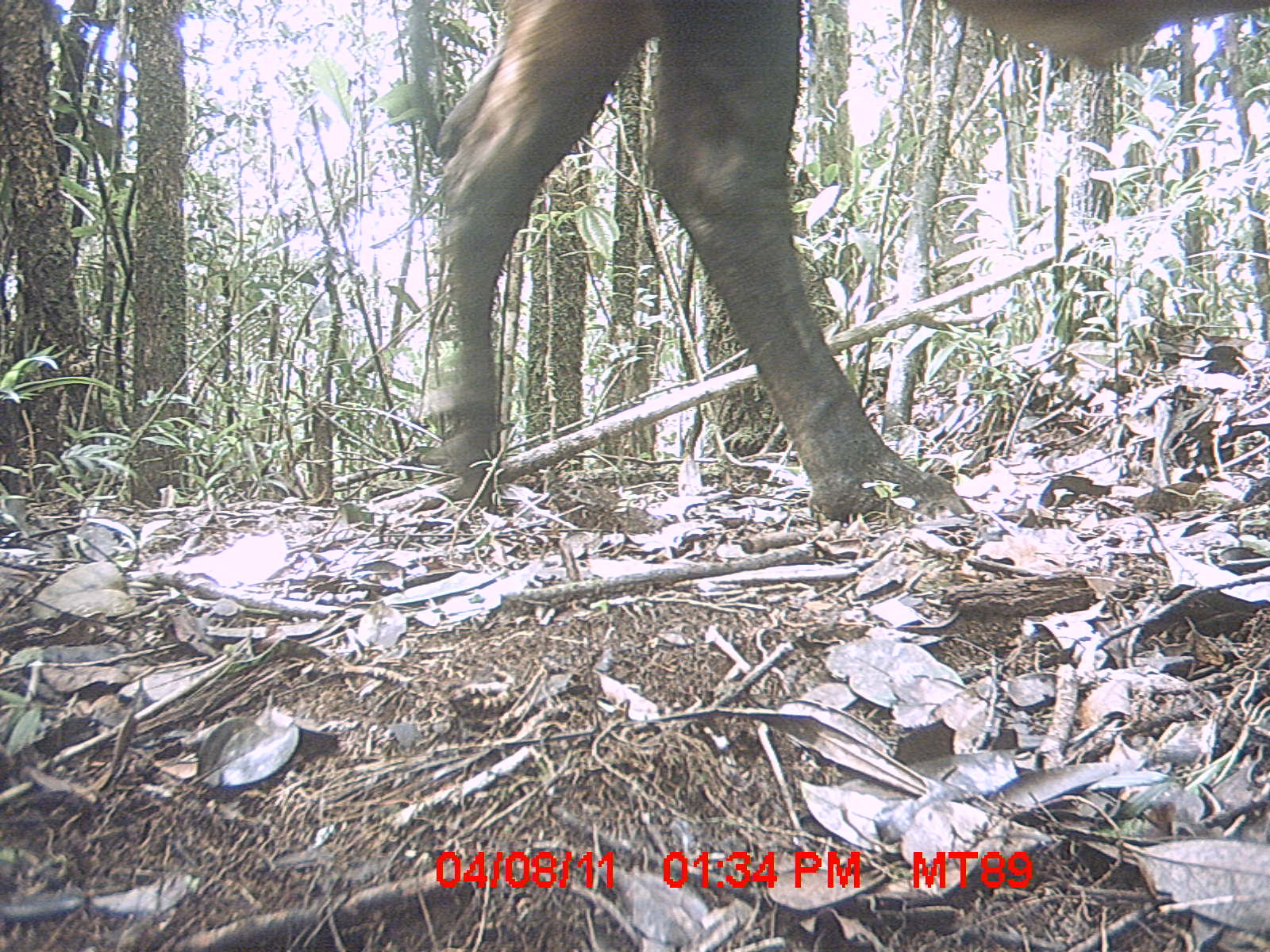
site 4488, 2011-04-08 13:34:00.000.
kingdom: Animalia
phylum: Chordata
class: Mammalia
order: Artiodactyla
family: Bovidae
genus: Bos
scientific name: Bos taurus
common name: domestic cattle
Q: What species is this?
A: Bos taurus (domestic cattle).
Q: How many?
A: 4.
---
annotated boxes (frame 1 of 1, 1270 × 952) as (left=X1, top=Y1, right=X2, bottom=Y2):
bos taurus: (left=420, top=0, right=1269, bottom=527)